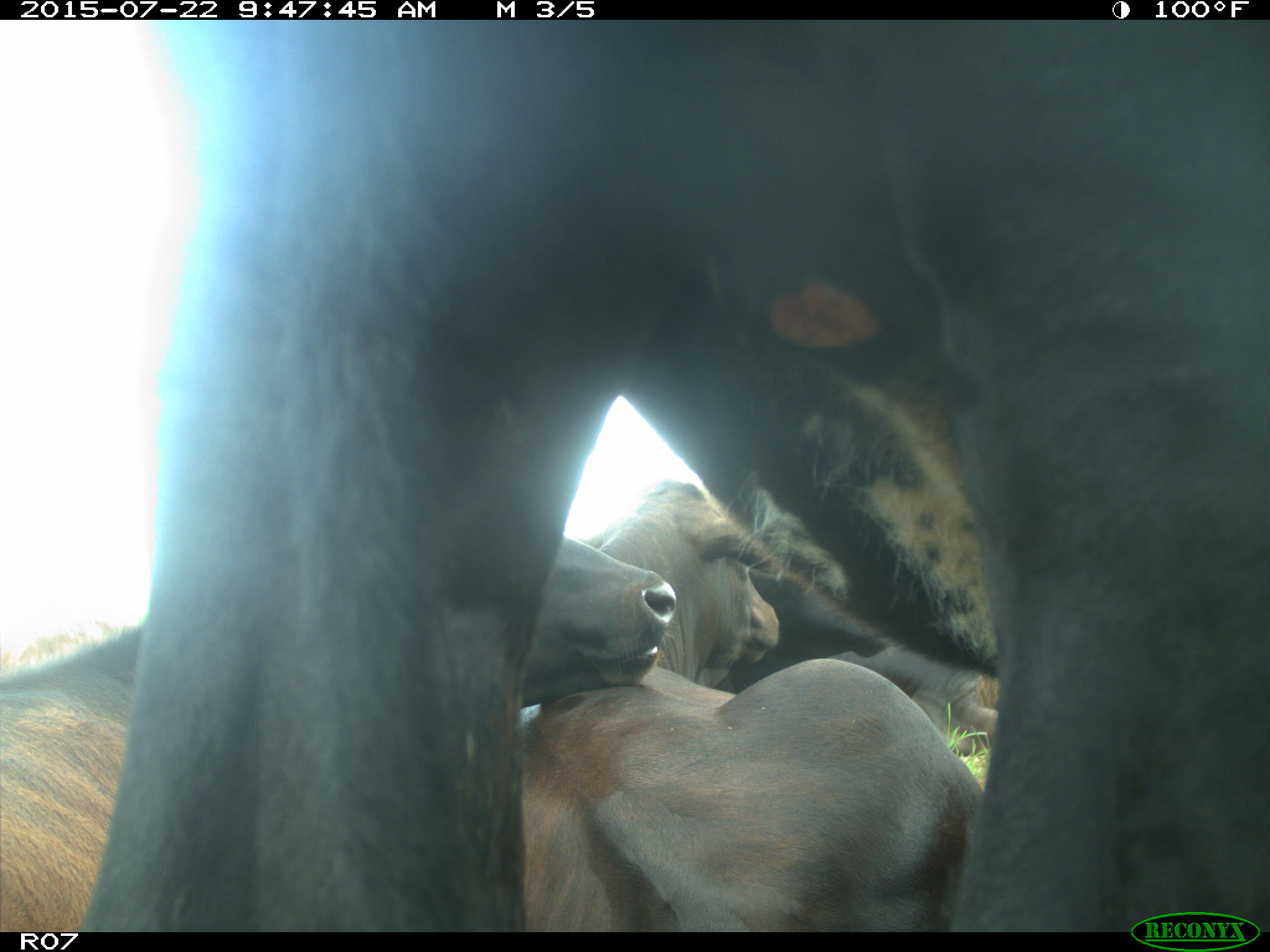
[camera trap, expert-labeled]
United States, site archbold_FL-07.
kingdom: Animalia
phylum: Chordata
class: Mammalia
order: Artiodactyla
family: Bovidae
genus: Bos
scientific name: Bos taurus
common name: domestic cow